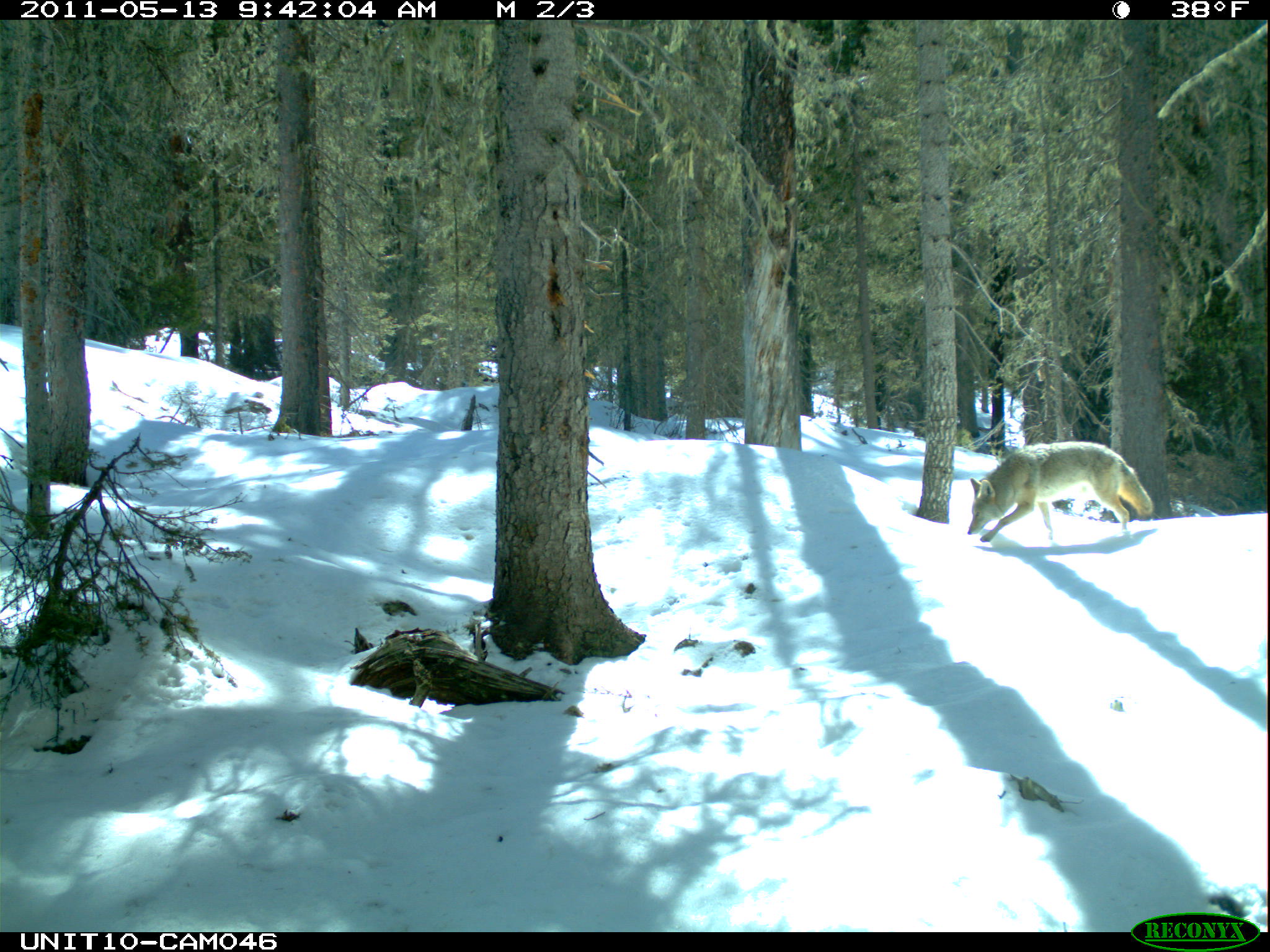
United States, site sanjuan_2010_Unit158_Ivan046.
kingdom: Animalia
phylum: Chordata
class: Mammalia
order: Carnivora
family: Canidae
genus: Canis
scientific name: Canis latrans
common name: coyote